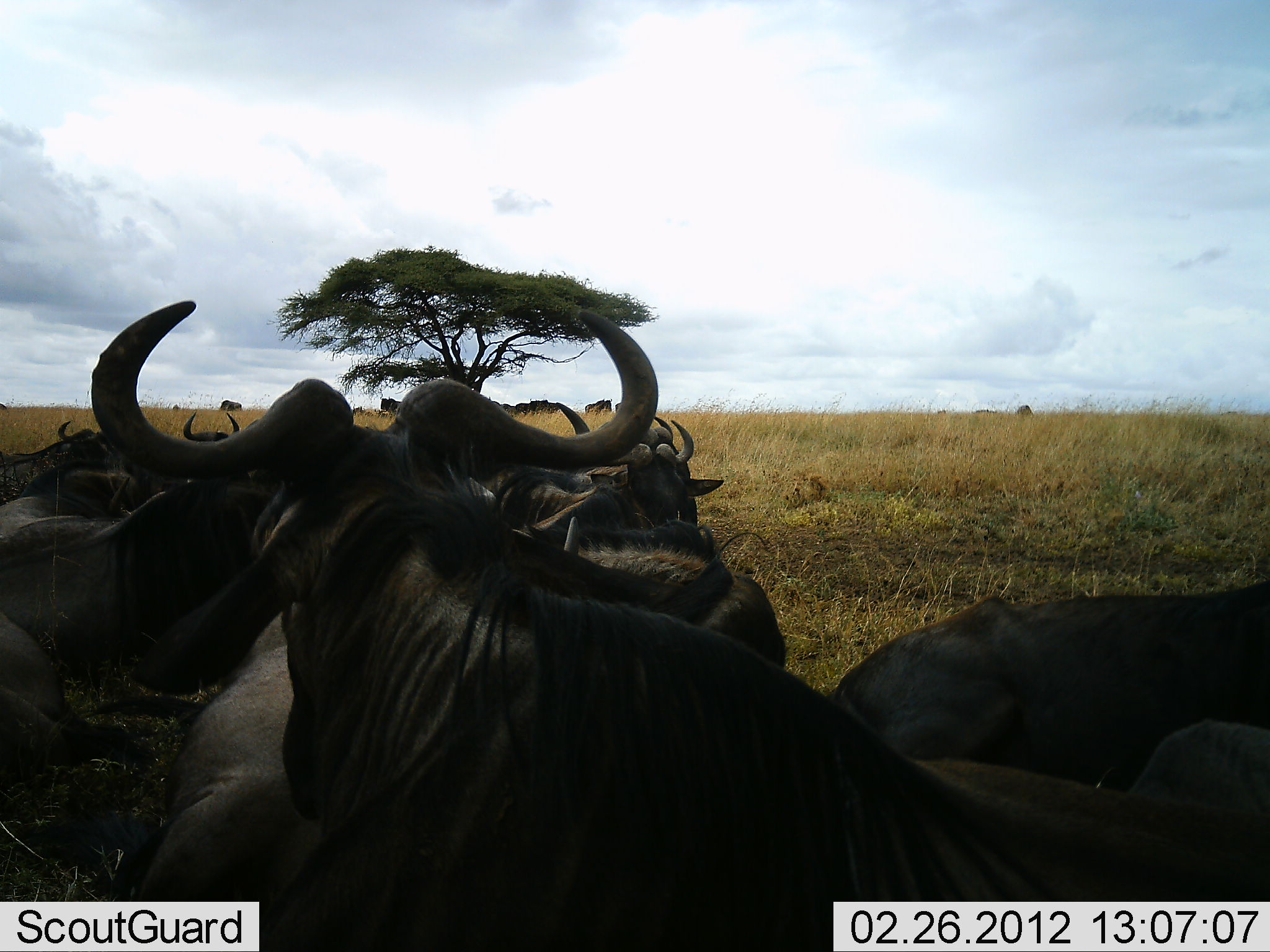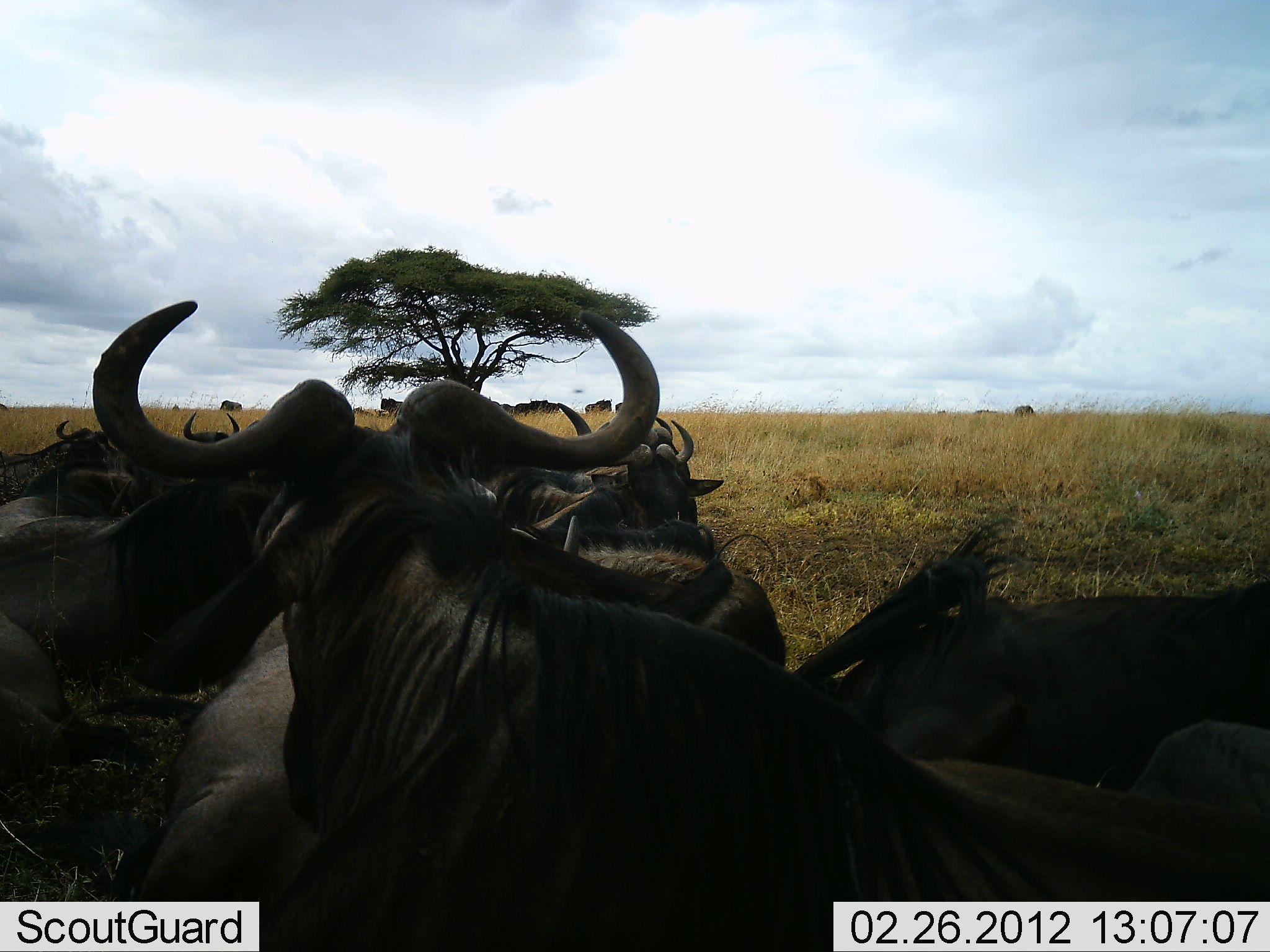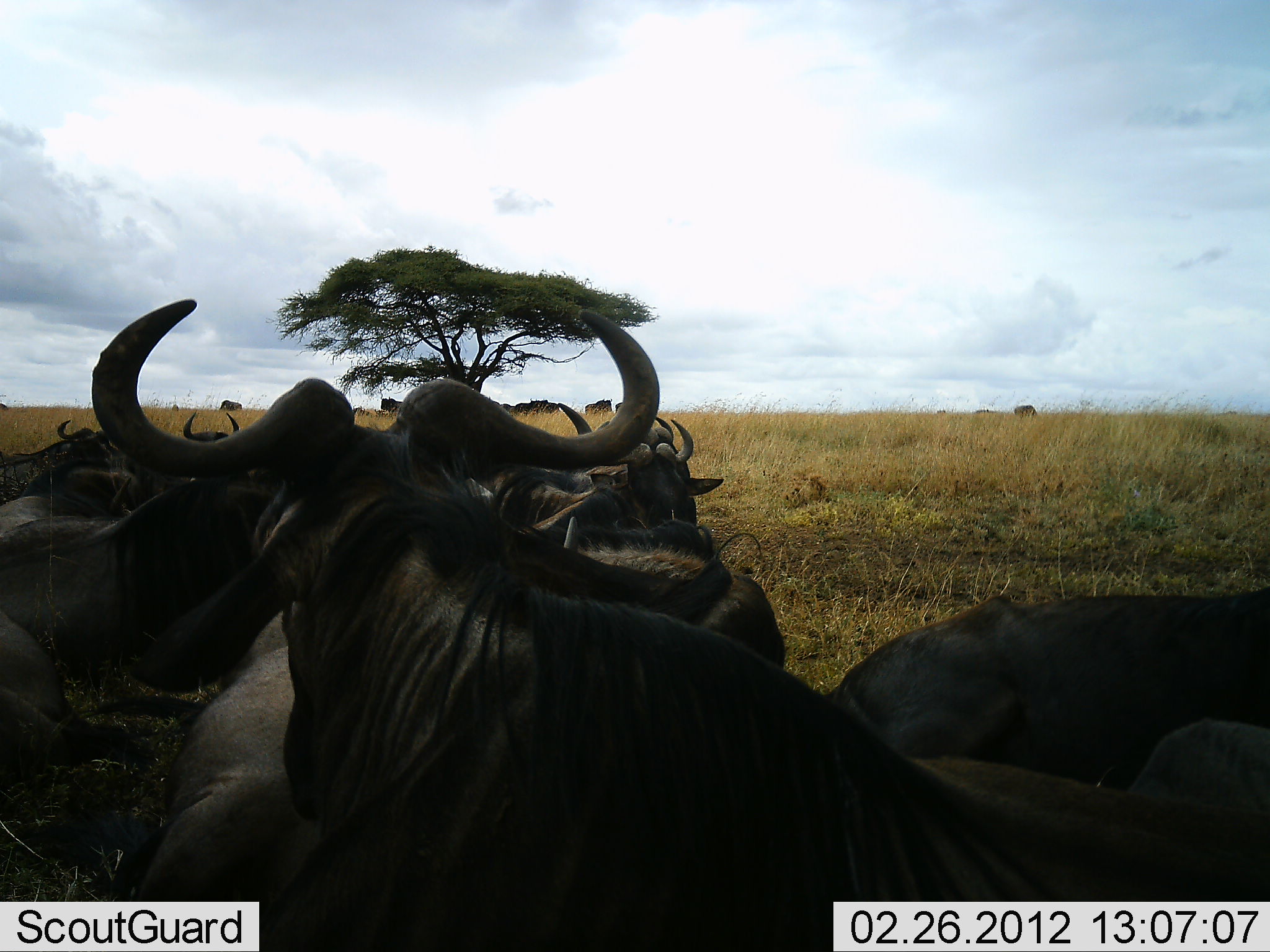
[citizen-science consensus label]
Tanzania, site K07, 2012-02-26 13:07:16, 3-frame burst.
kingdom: Animalia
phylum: Chordata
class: Mammalia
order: Artiodactyla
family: Bovidae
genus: Connochaetes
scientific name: Connochaetes taurinus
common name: blue wildebeest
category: wildebeest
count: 11-50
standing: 25%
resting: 91%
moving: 3%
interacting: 3%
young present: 0%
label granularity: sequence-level